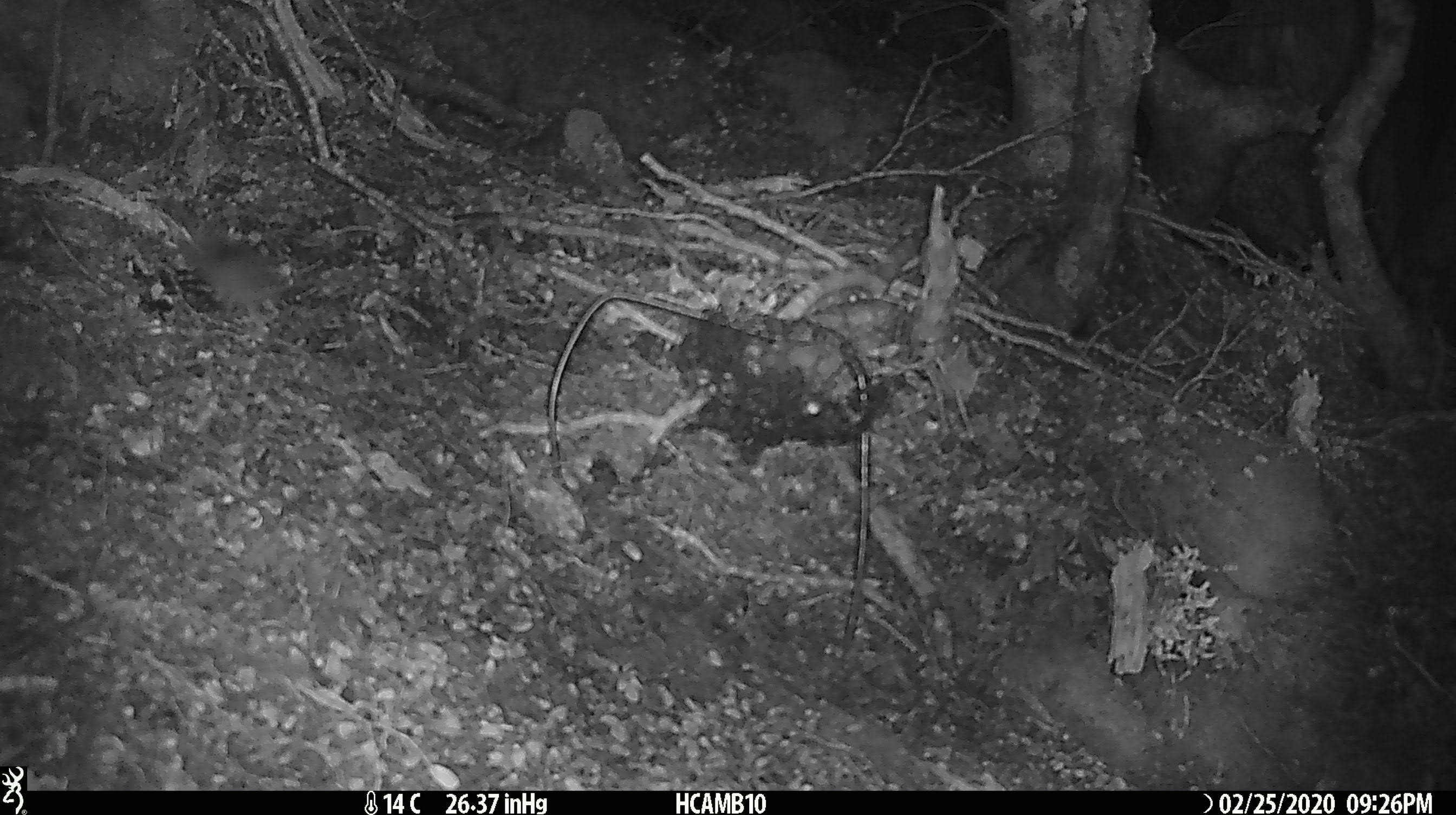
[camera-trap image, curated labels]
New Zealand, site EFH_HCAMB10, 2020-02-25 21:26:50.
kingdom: Animalia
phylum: Chordata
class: Mammalia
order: Rodentia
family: Muridae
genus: Mus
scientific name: Mus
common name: mouse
Mouse (Mus).